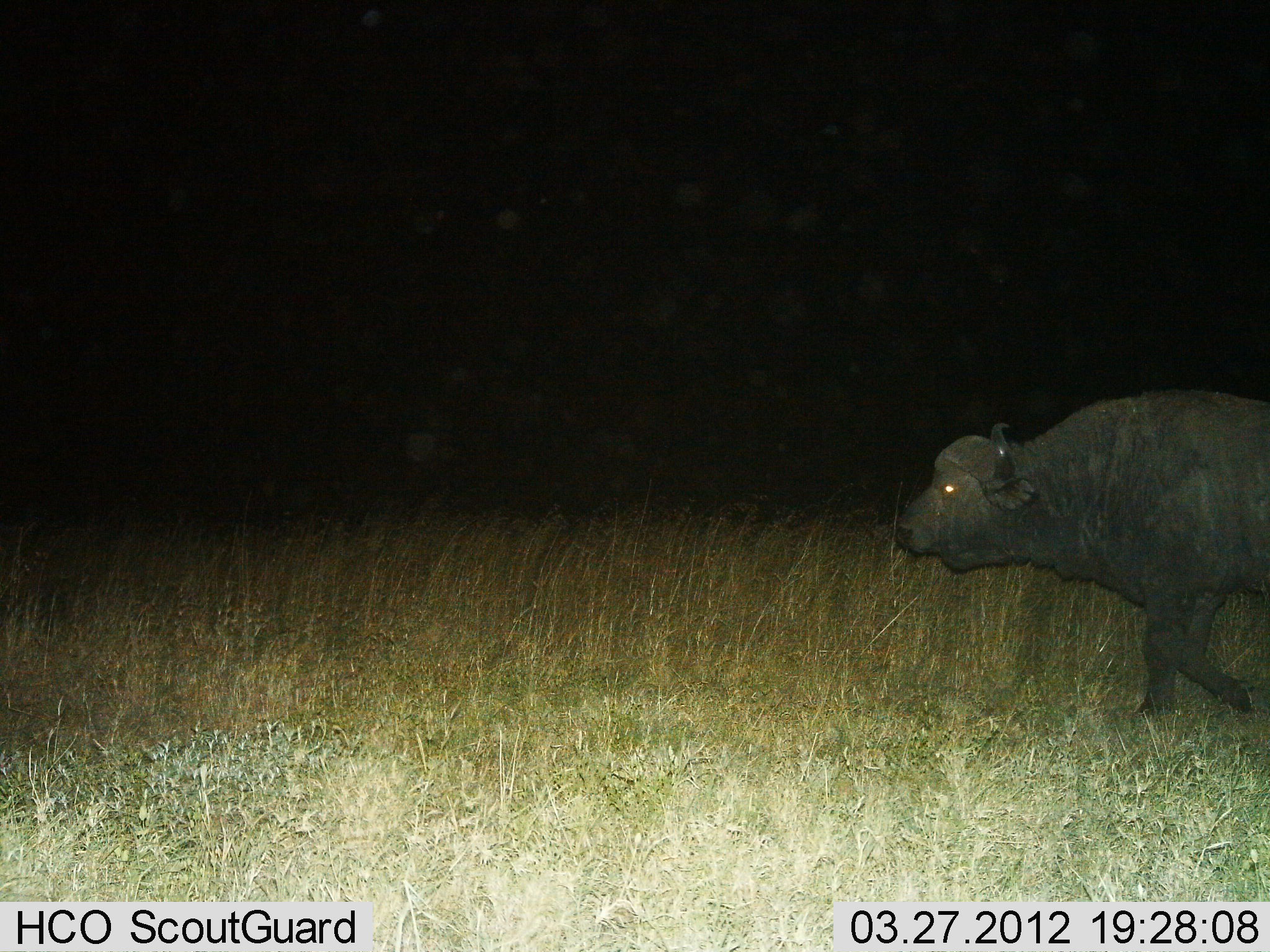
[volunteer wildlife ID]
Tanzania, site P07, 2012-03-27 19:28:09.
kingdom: Animalia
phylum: Chordata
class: Mammalia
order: Artiodactyla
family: Bovidae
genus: Syncerus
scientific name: Syncerus caffer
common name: cape buffalo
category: buffalo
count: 1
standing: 12%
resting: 0%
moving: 100%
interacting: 0%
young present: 0%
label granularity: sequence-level